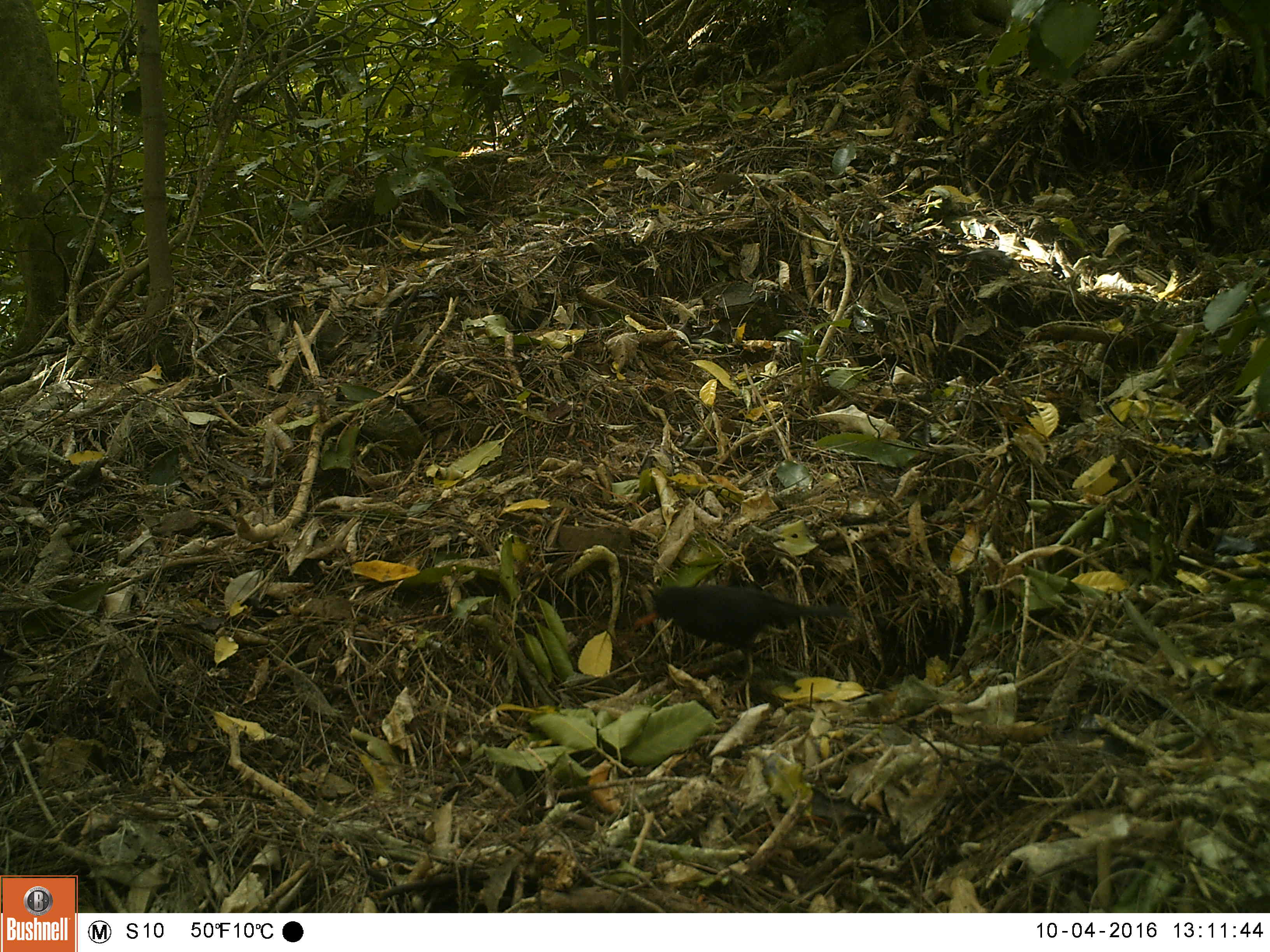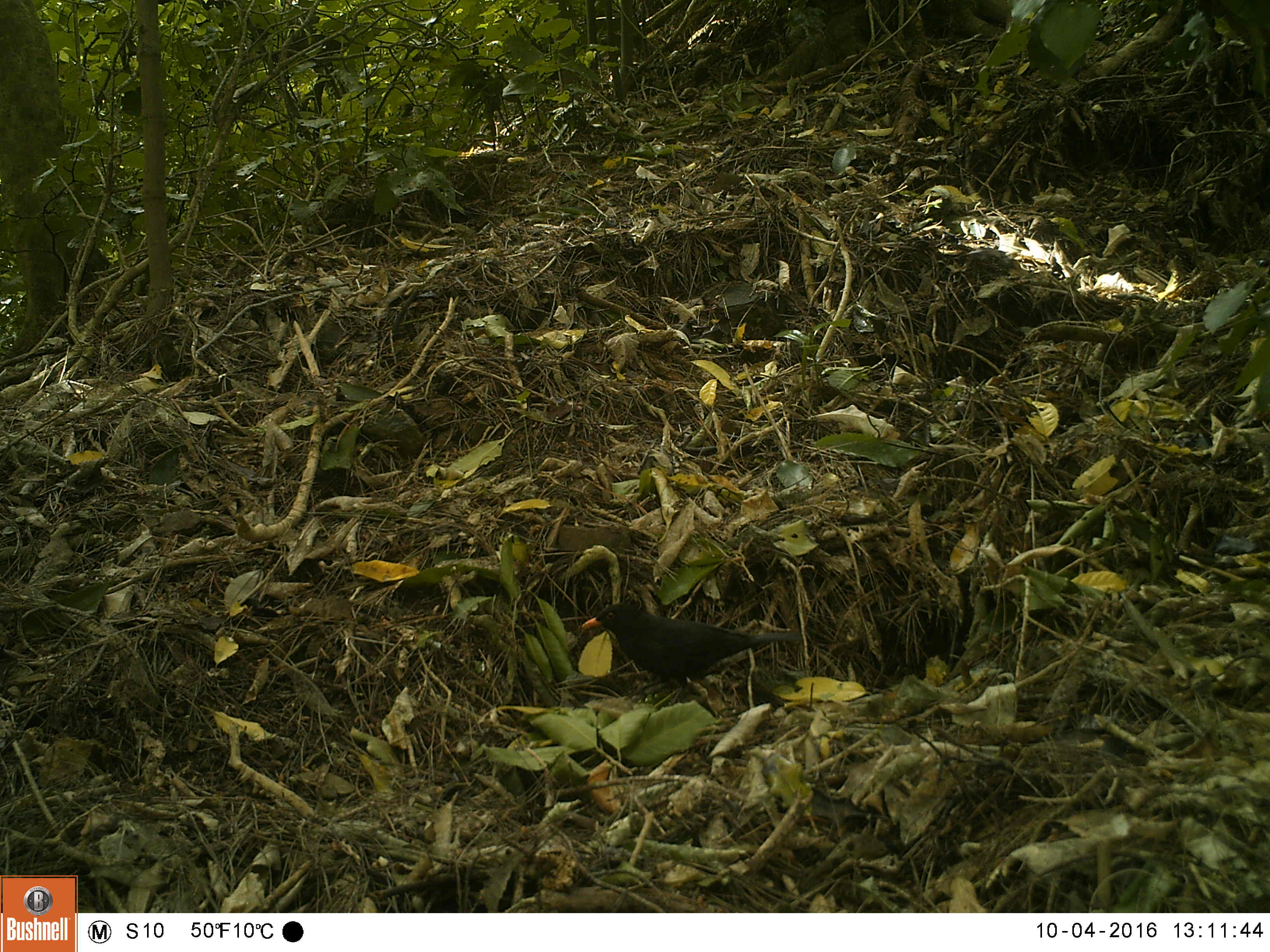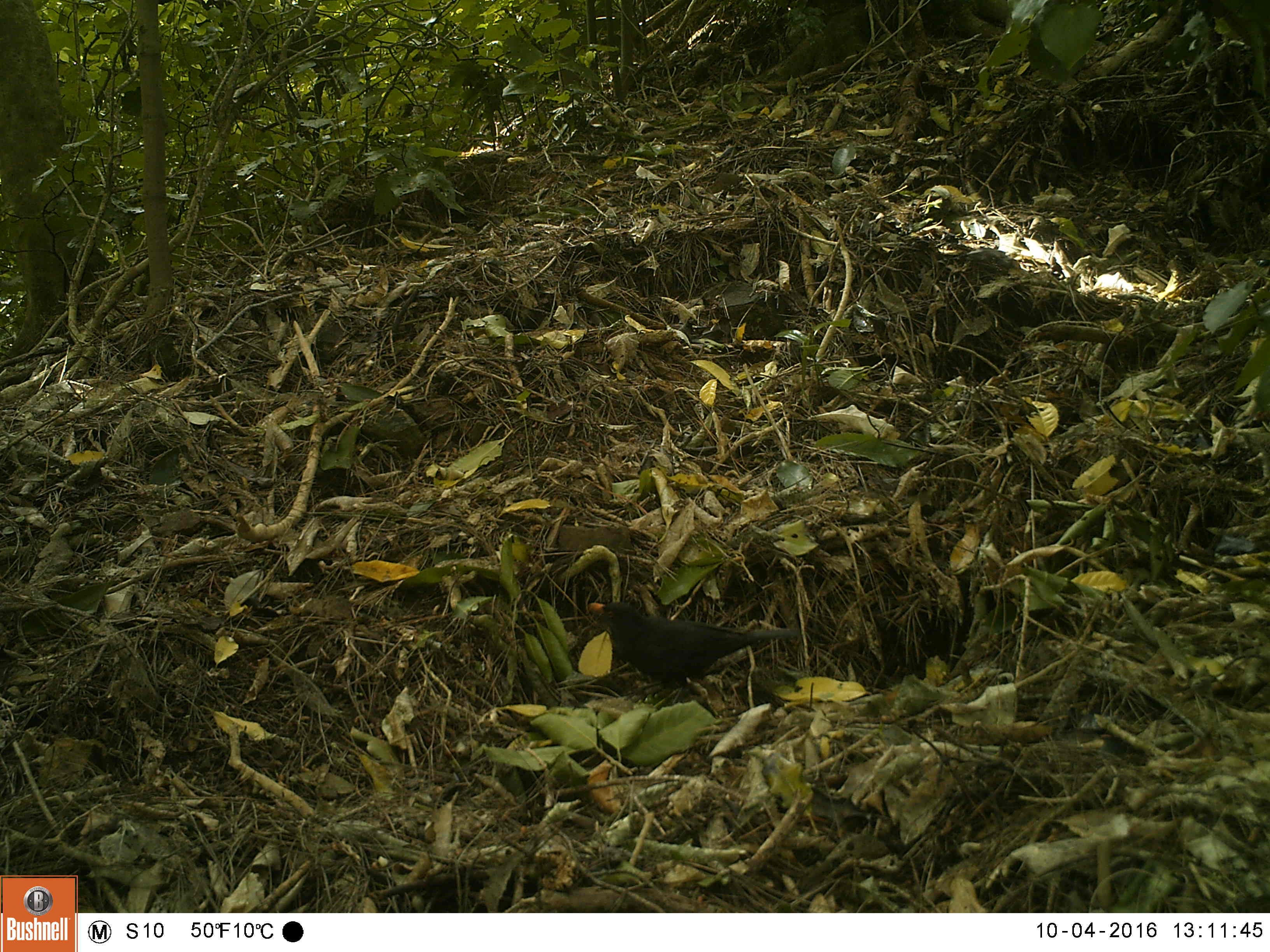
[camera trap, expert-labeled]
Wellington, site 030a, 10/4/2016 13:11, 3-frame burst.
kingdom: Animalia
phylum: Chordata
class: Aves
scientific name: Aves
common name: bird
Bird (Aves).